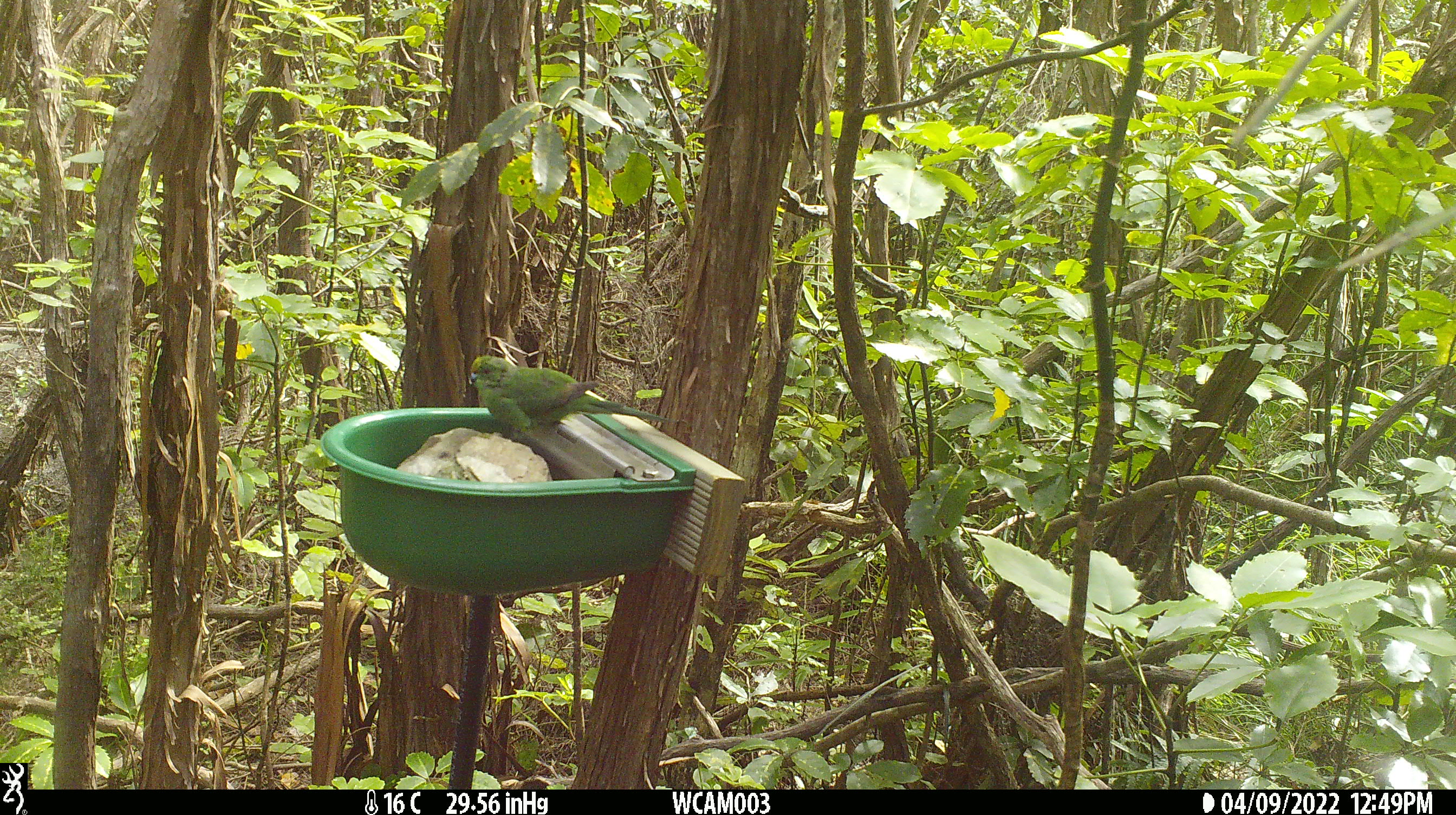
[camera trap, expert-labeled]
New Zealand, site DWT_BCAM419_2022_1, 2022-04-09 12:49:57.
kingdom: Animalia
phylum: Chordata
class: Aves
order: Psittaciformes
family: Psittaculidae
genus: Cyanoramphus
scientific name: Cyanoramphus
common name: parakeet